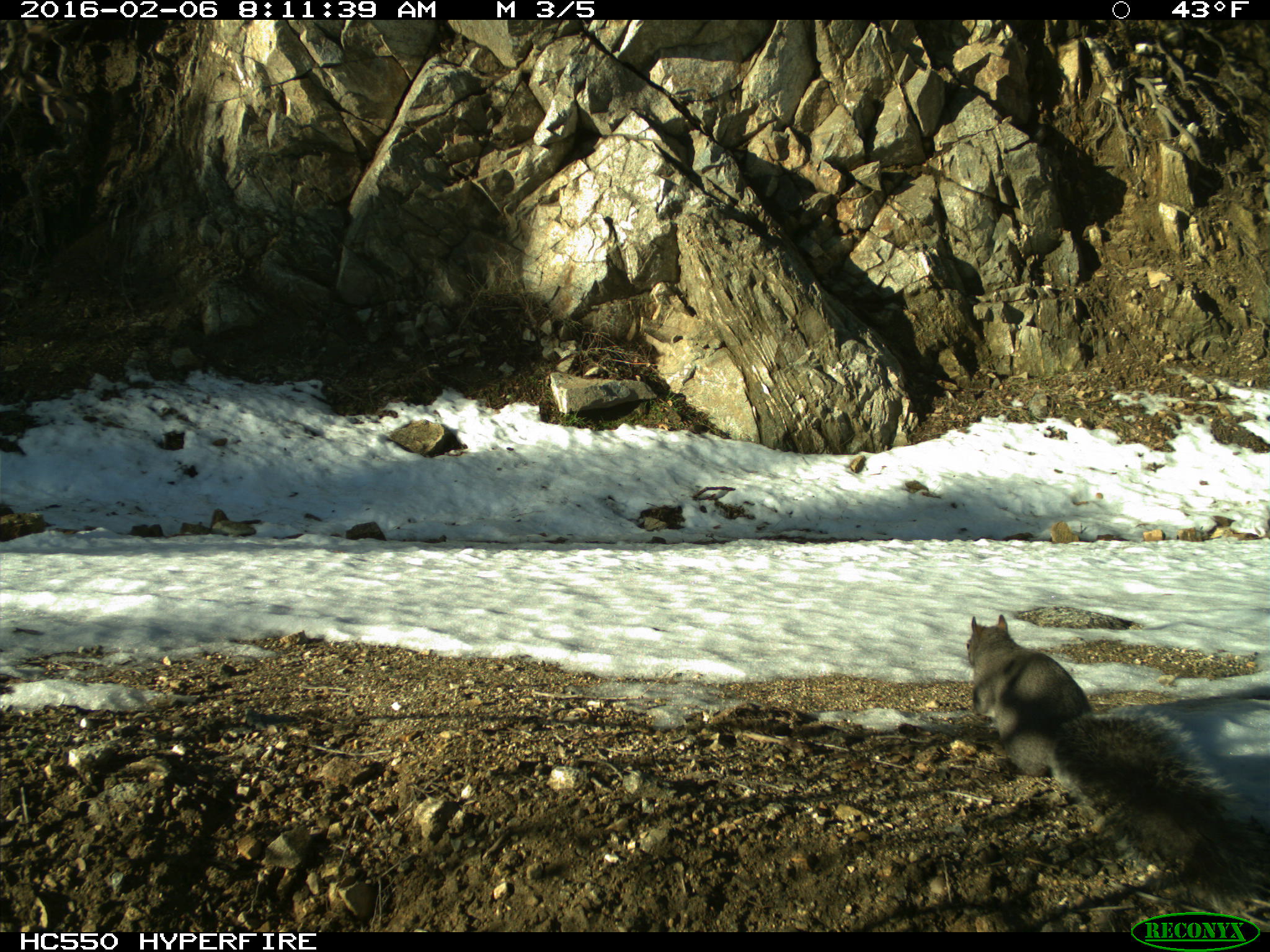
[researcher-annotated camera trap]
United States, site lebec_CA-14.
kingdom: Animalia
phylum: Chordata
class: Mammalia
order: Rodentia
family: Sciuridae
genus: Sciurus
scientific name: Sciurus carolinensis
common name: eastern gray squirrel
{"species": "Sciurus carolinensis (eastern gray squirrel)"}